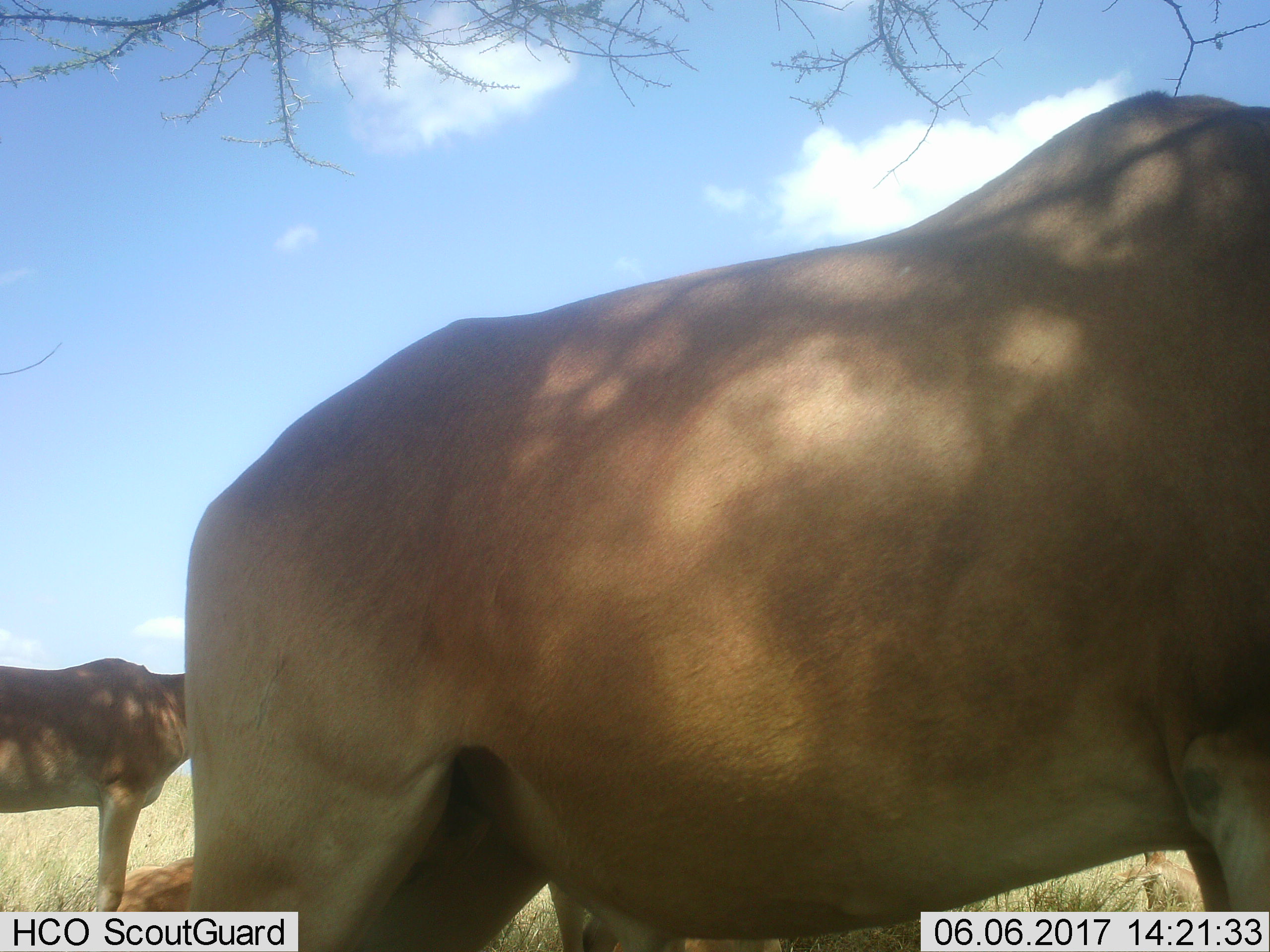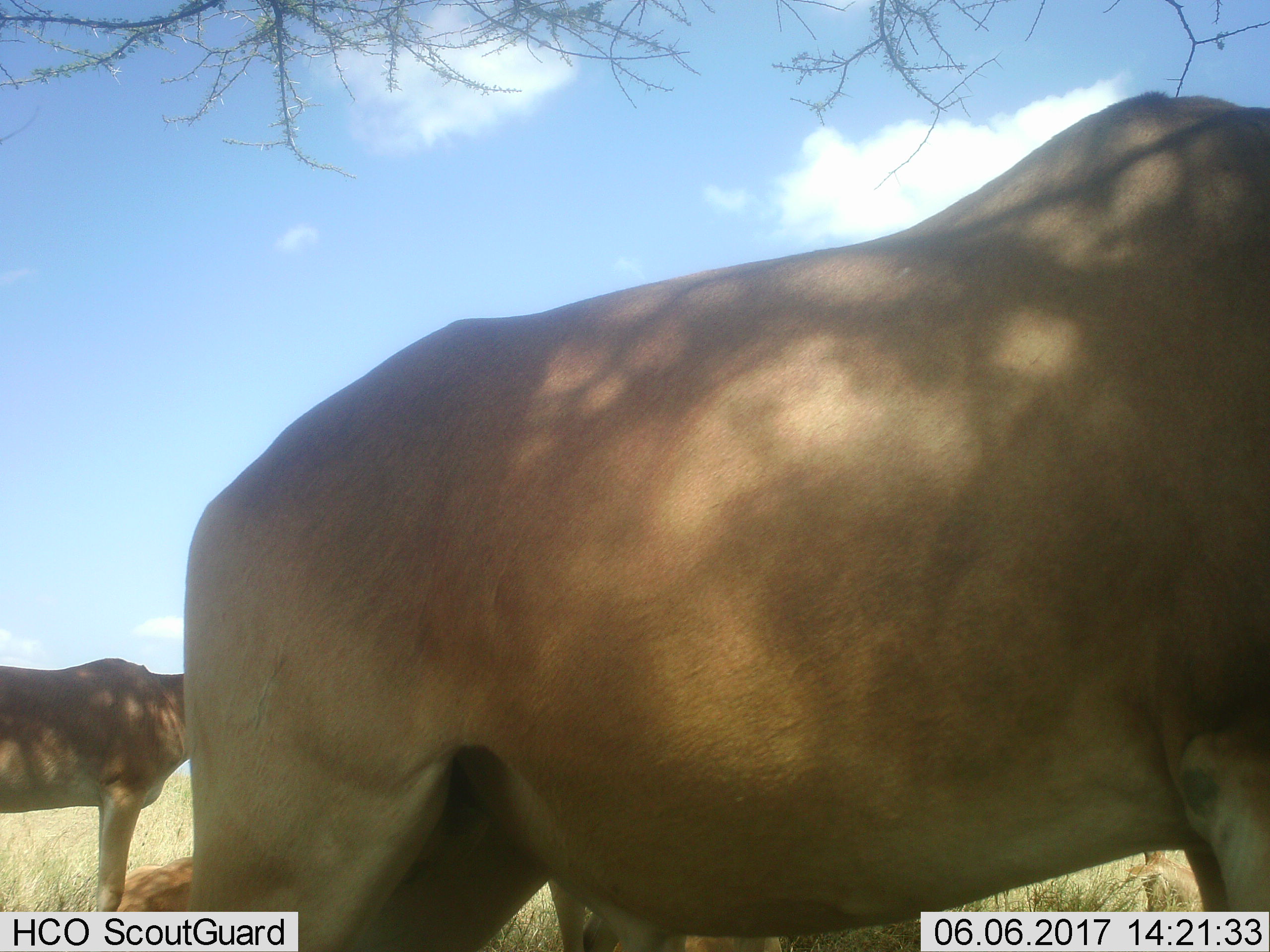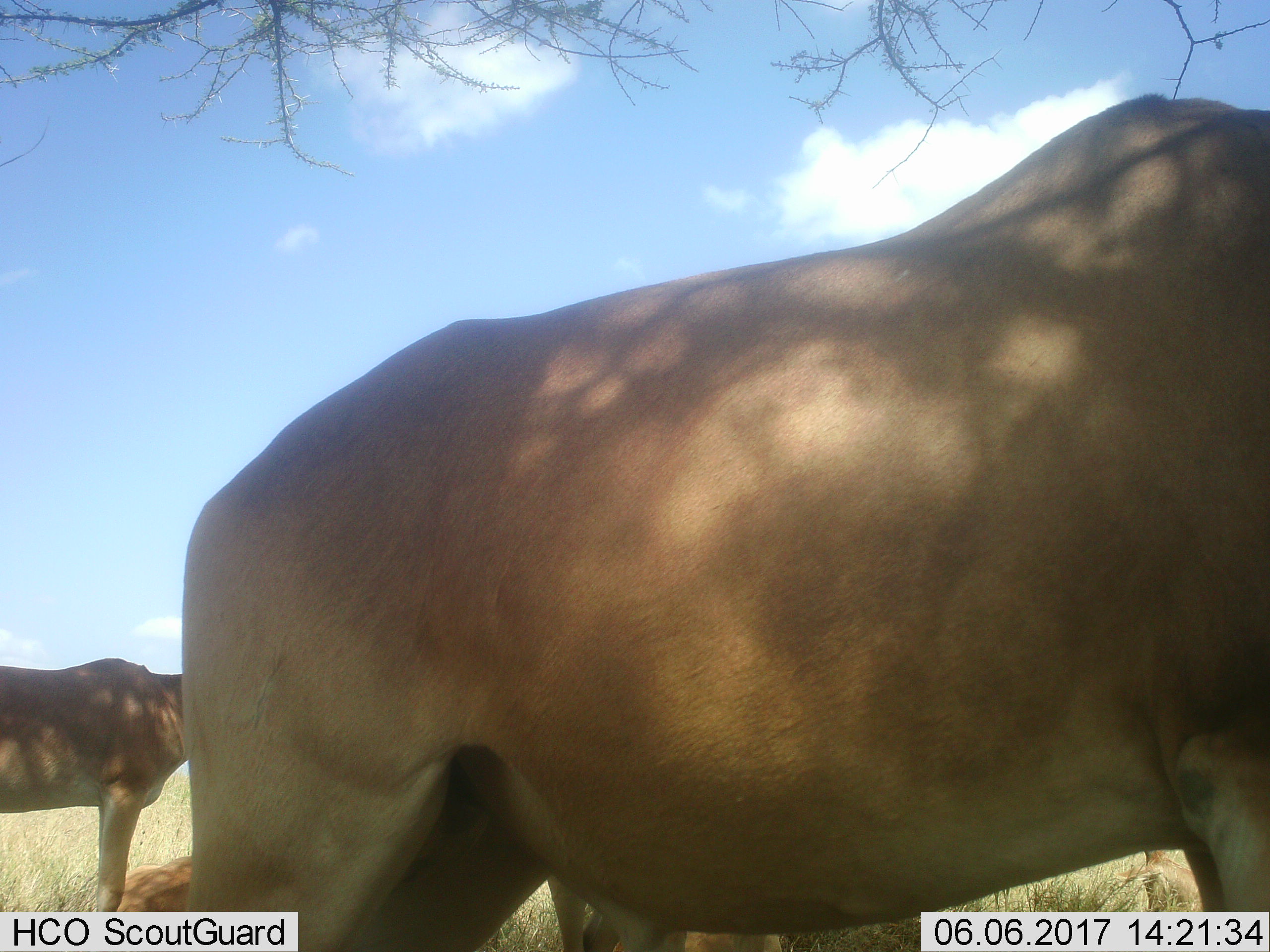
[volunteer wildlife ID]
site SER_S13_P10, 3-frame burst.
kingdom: Animalia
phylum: Chordata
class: Mammalia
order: Artiodactyla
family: Bovidae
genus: Alcelaphus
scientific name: Alcelaphus buselaphus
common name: hartebeest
Hartebeest (Alcelaphus buselaphus), count 5. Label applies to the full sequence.